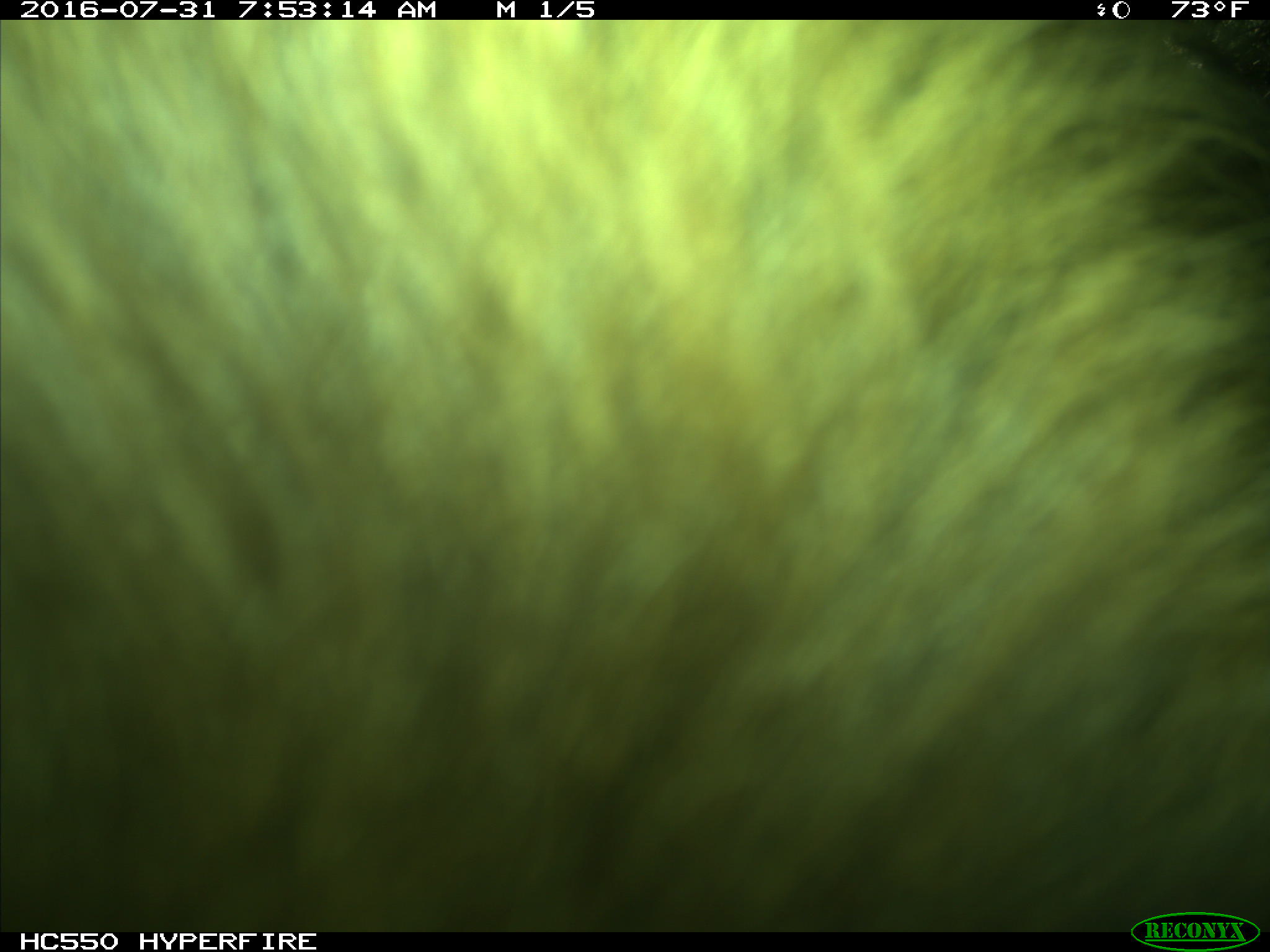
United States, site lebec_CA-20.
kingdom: Animalia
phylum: Chordata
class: Mammalia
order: Carnivora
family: Ursidae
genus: Ursus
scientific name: Ursus americanus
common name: american black bear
Ursus americanus (american black bear).